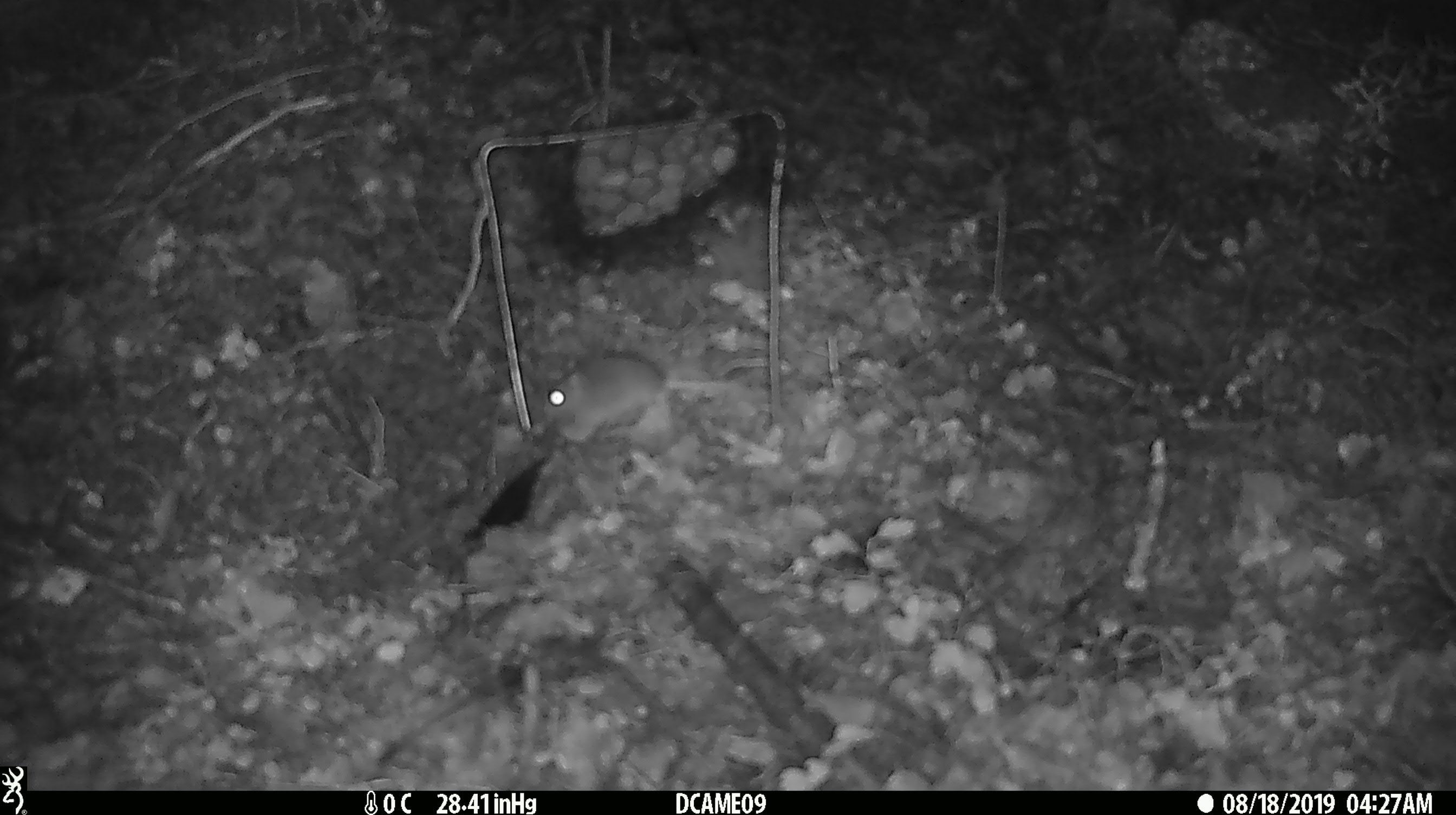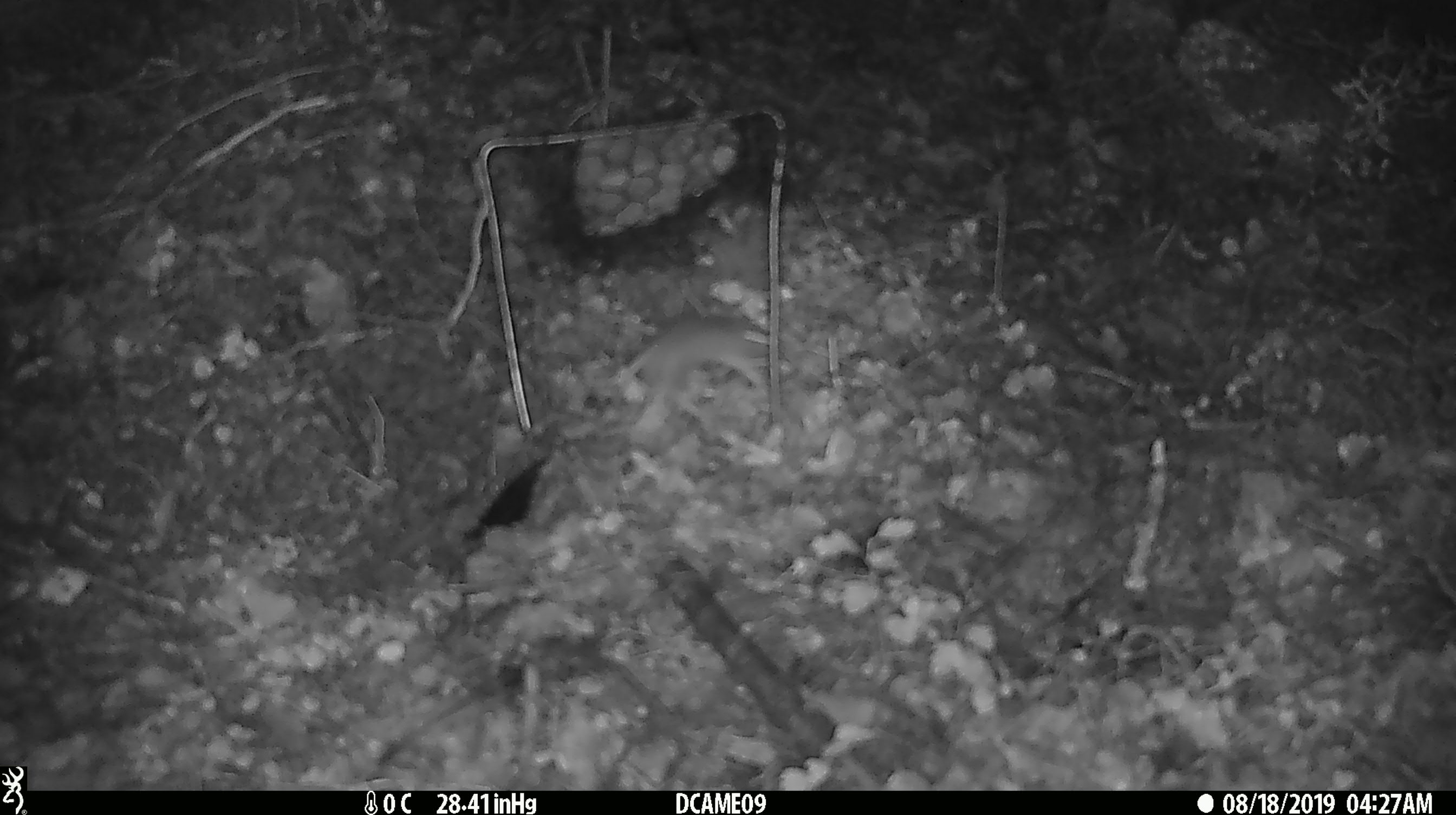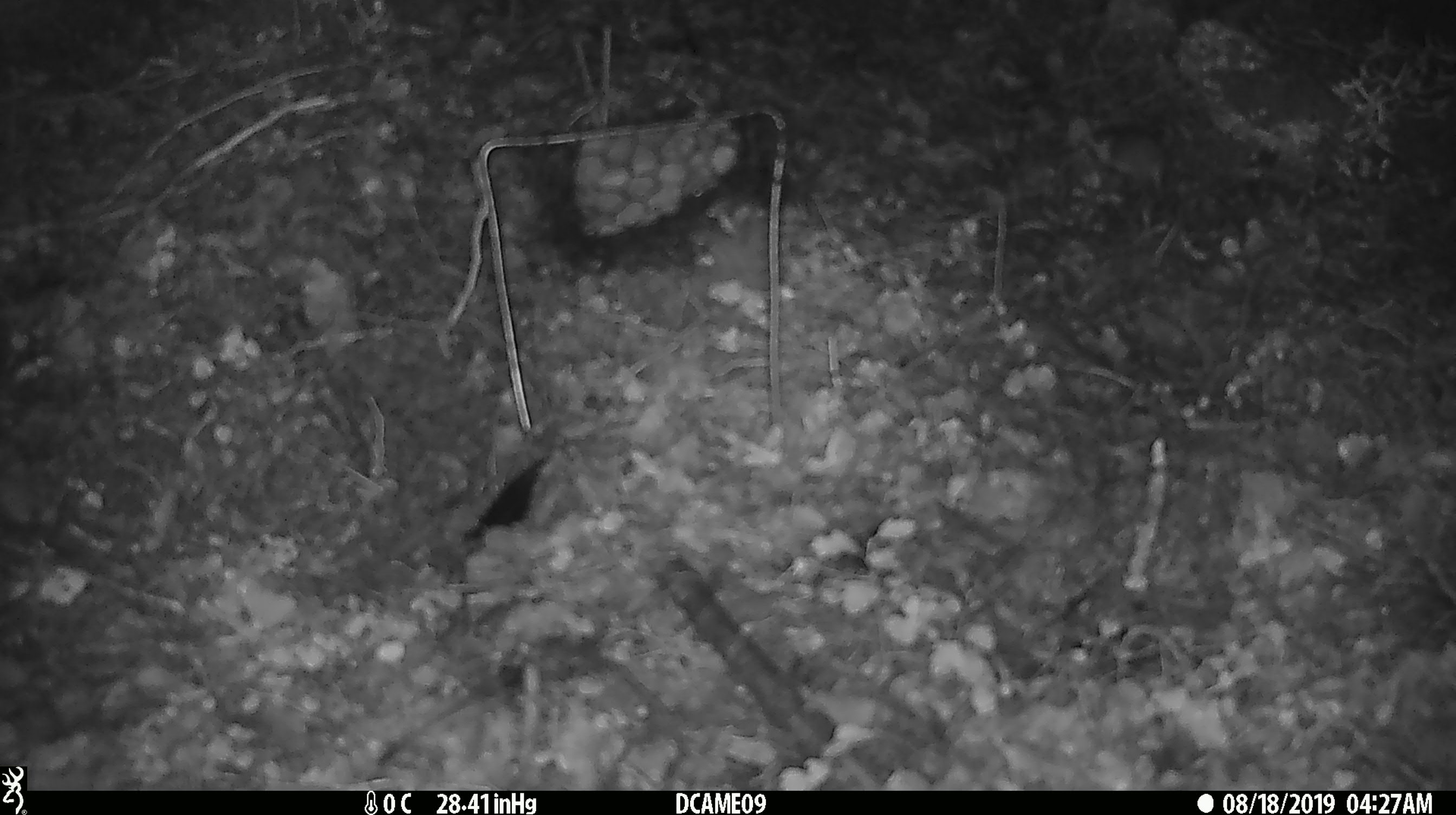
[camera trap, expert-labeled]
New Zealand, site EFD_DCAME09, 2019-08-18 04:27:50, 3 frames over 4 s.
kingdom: Animalia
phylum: Chordata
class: Mammalia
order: Rodentia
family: Muridae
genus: Mus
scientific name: Mus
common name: mouse